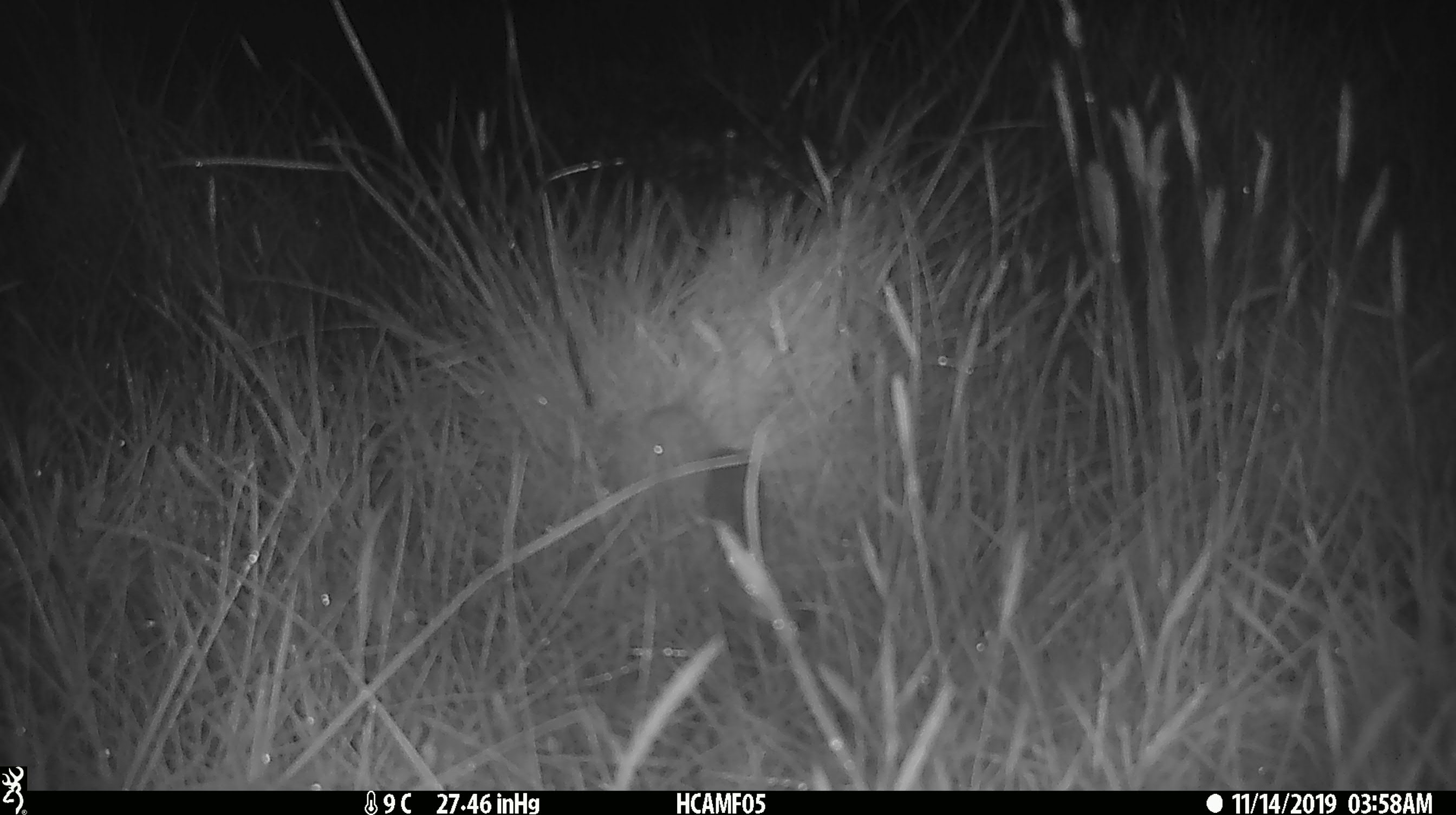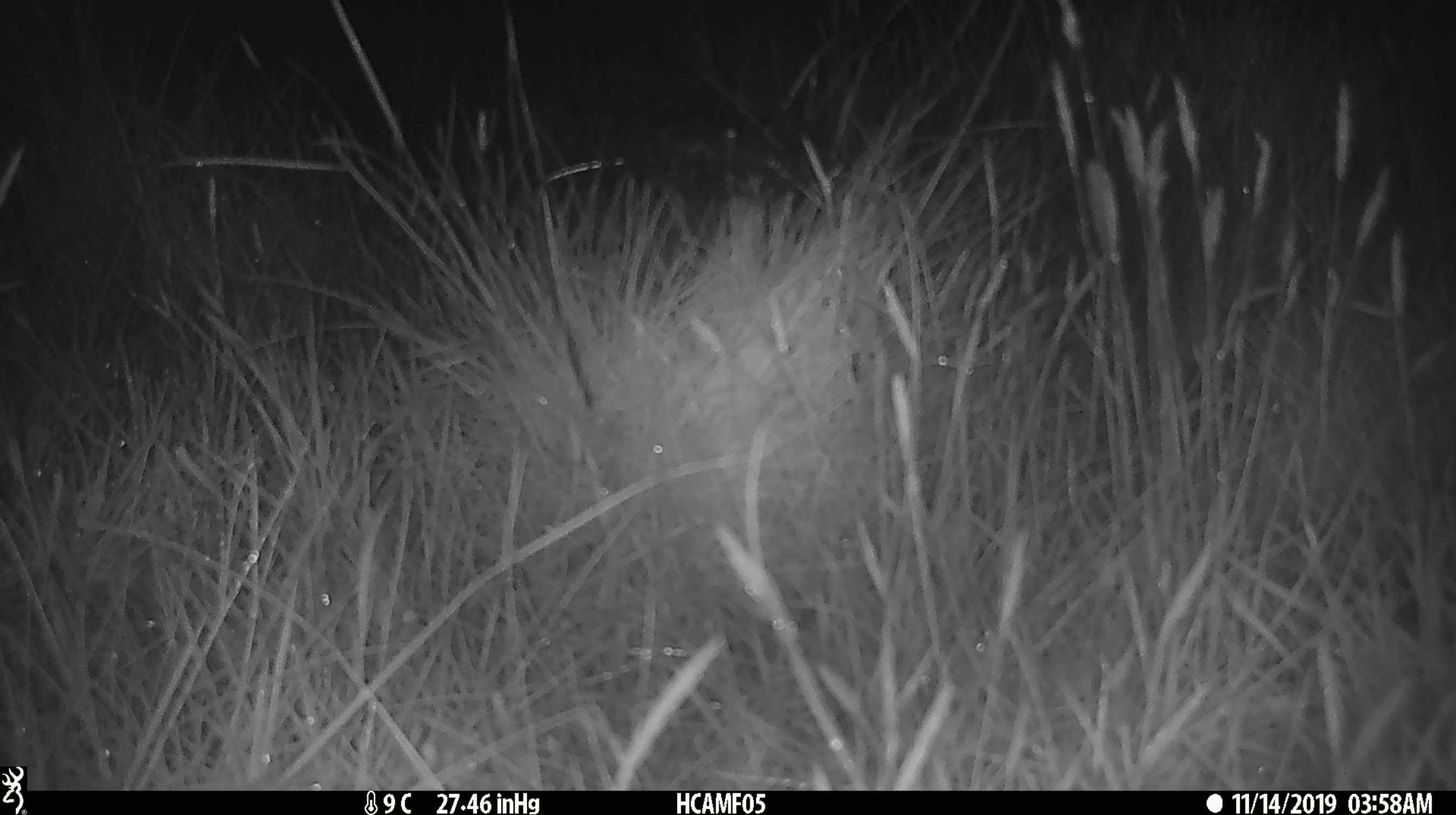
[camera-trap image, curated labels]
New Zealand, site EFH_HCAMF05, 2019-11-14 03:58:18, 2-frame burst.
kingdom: Animalia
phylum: Chordata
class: Mammalia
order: Rodentia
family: Muridae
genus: Mus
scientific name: Mus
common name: mouse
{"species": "mouse (Mus)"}